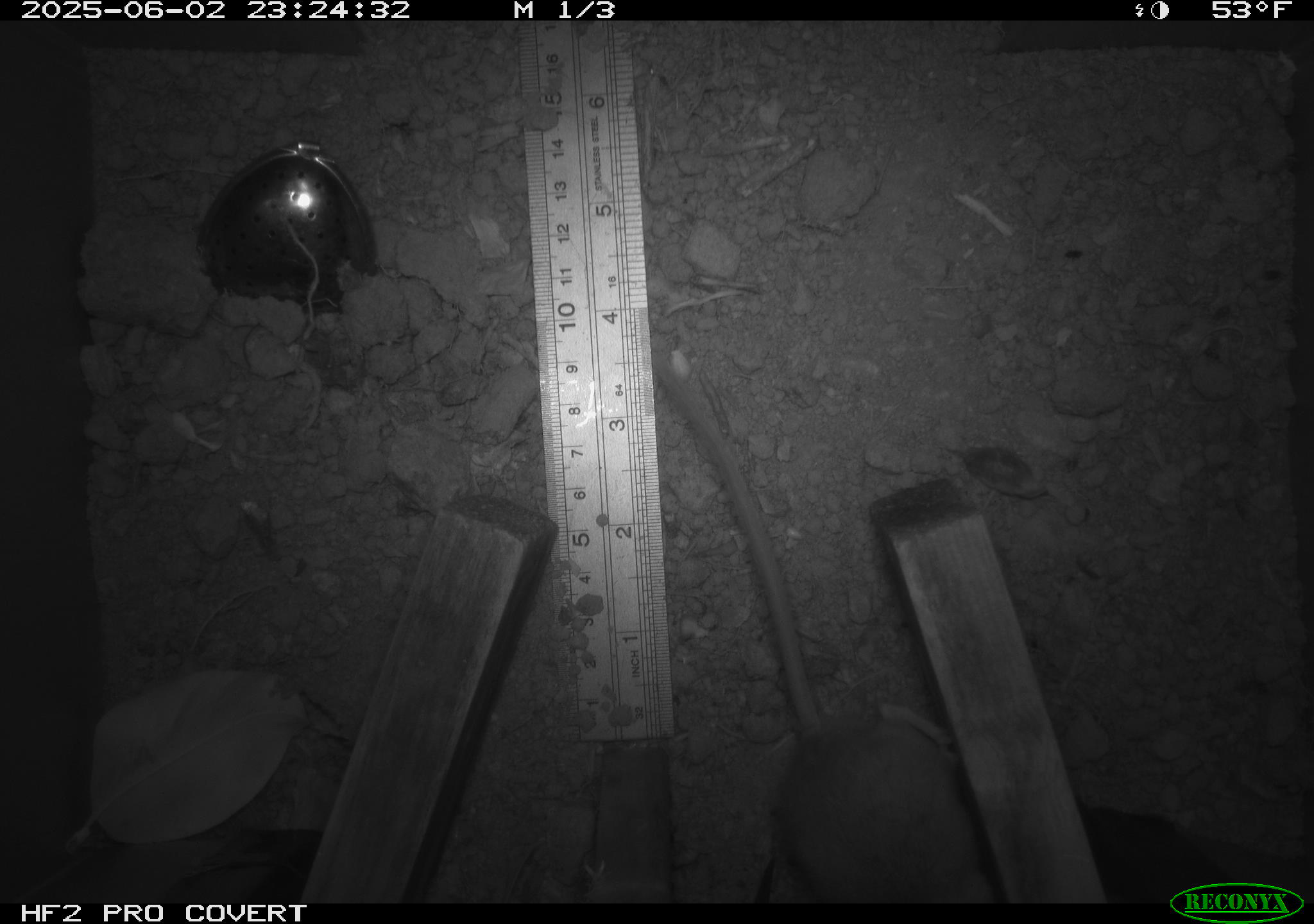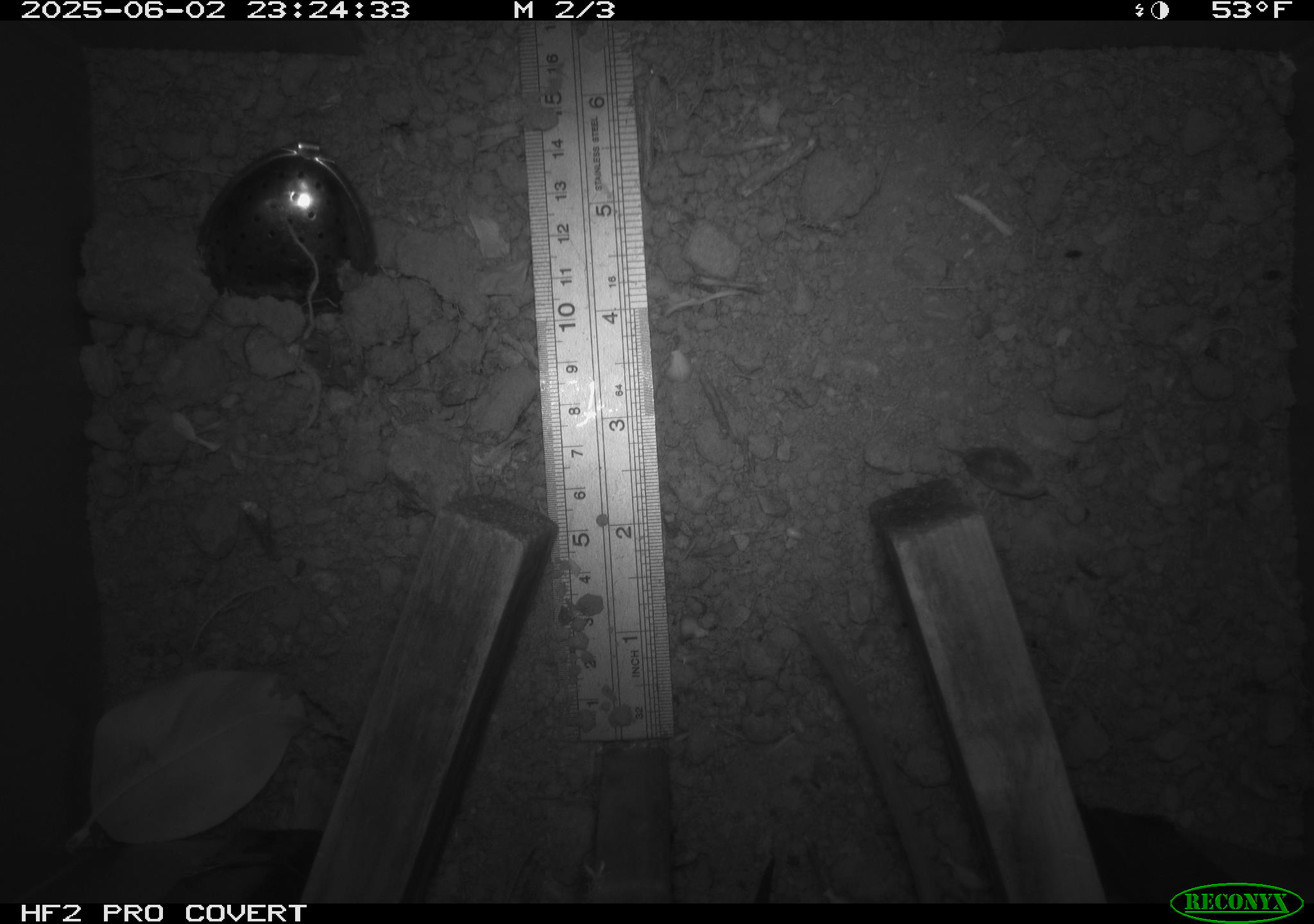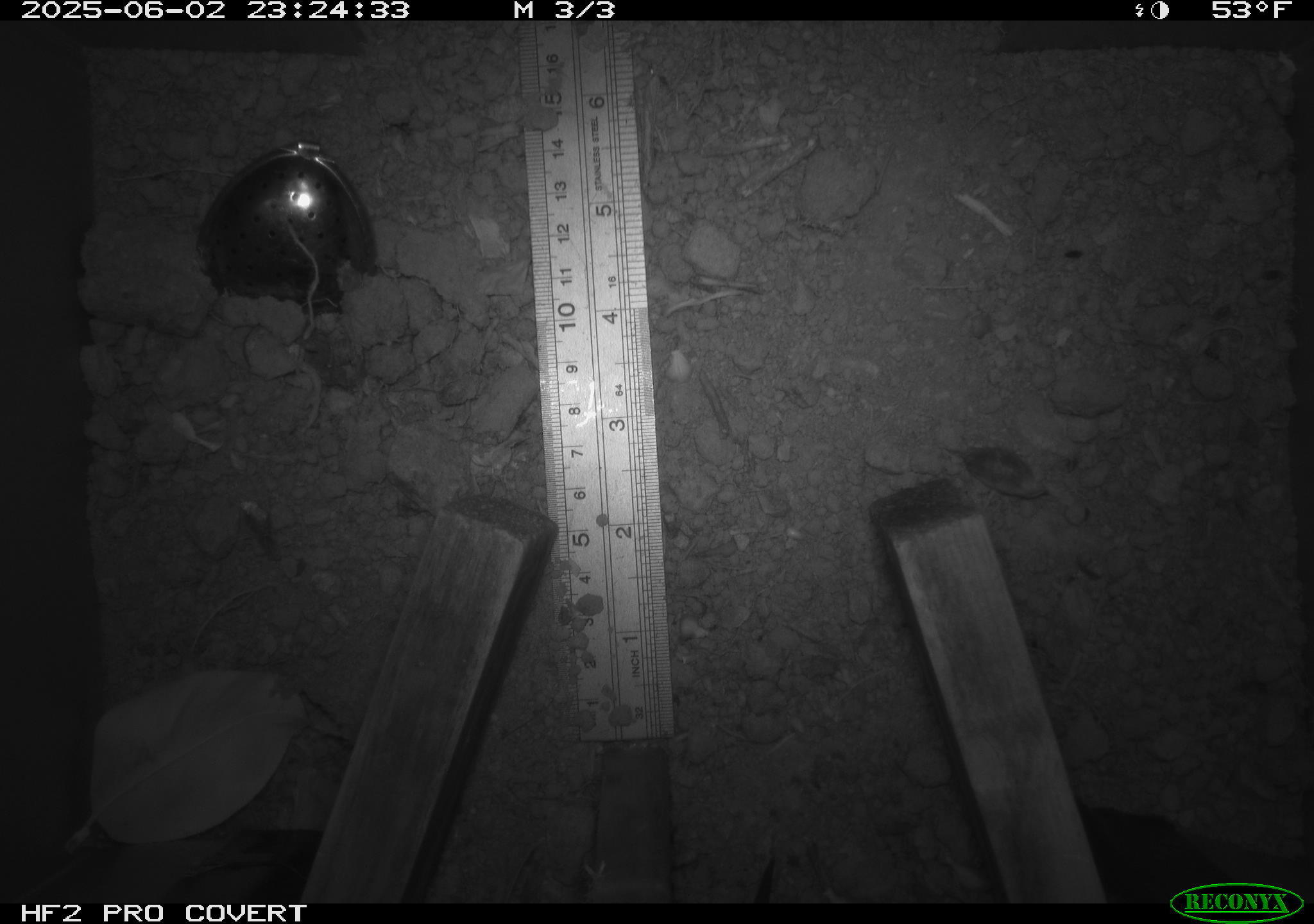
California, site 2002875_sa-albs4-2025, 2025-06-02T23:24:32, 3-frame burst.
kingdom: Animalia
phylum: Chordata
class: Mammalia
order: Rodentia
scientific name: Rodentia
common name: mouse species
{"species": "mouse species (Rodentia)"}